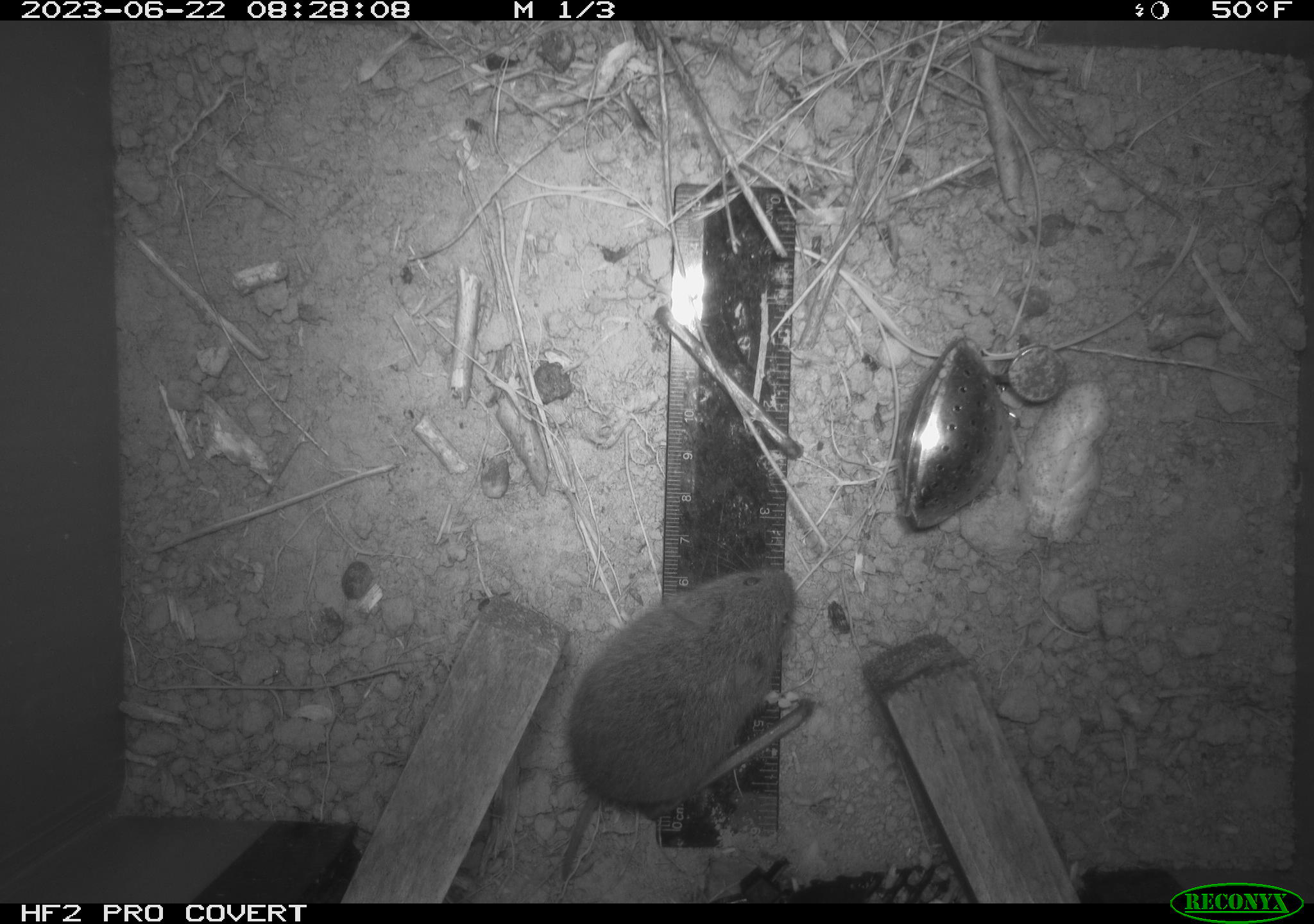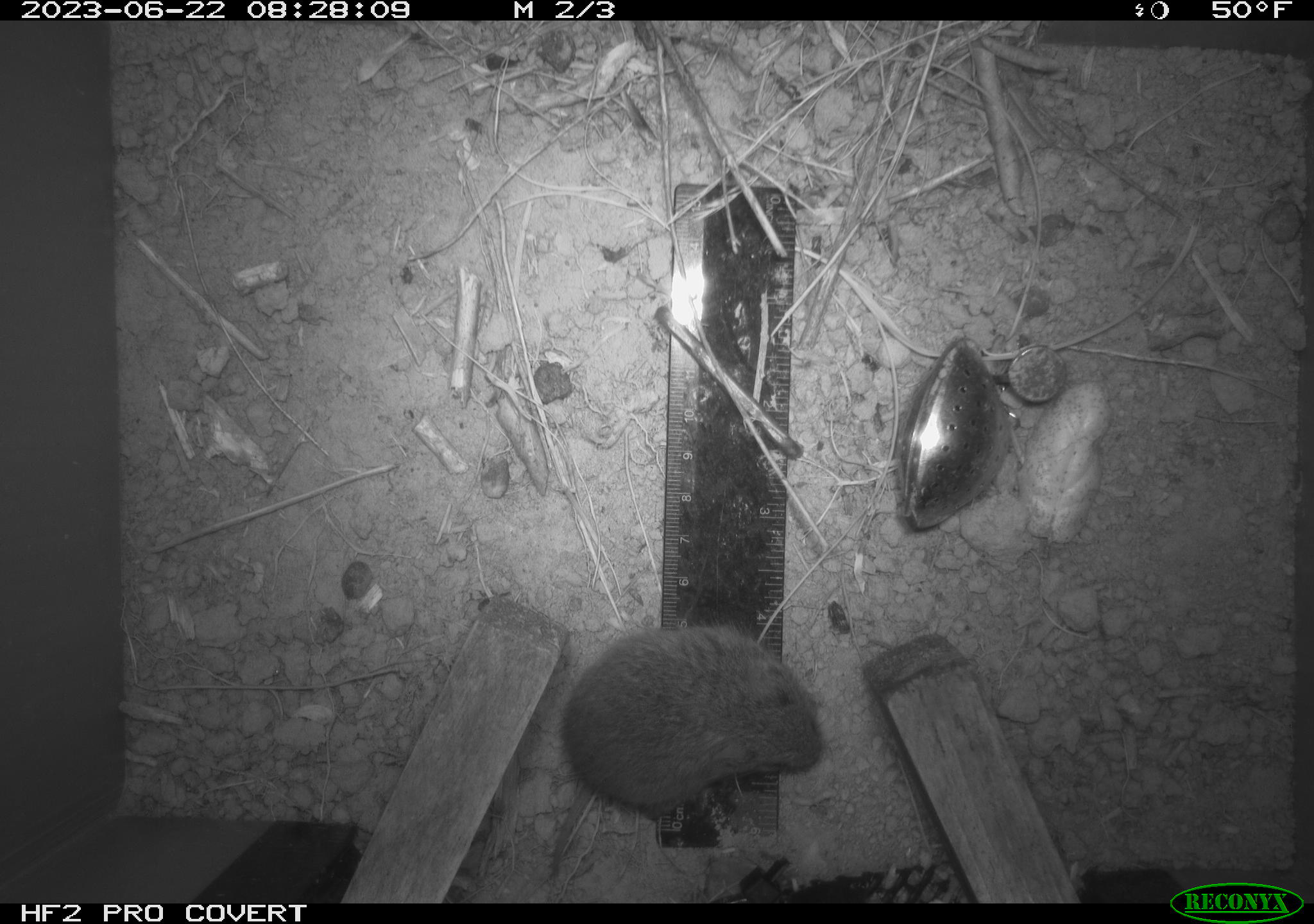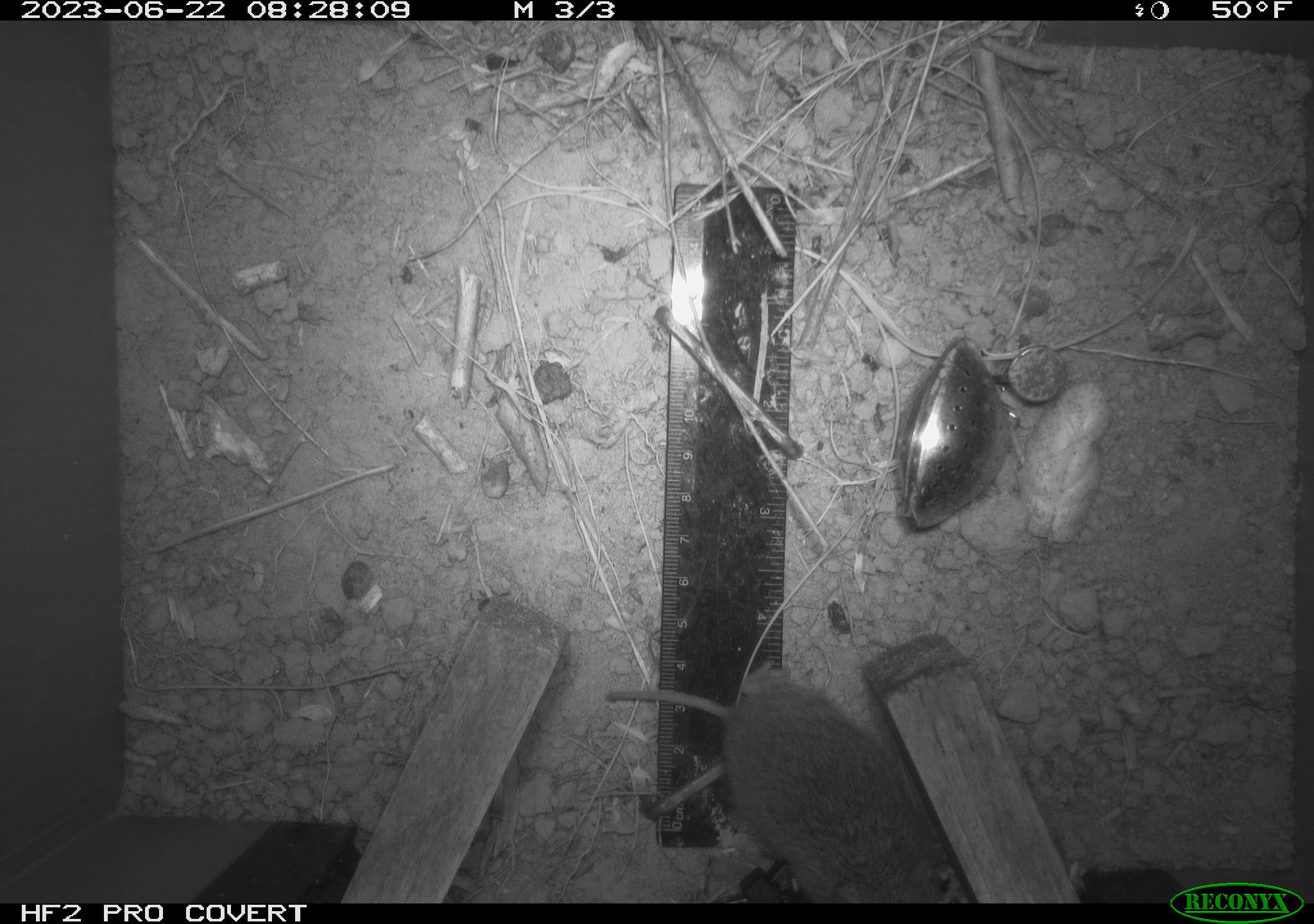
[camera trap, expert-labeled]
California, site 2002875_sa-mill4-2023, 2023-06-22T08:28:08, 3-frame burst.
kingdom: Animalia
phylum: Chordata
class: Mammalia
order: Rodentia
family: Cricetidae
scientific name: Arvicolinae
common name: voles, lemmings, and muskrats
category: arvicolinae subfamily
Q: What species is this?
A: Arvicolinae subfamily (voles, lemmings, and muskrats) (Arvicolinae).